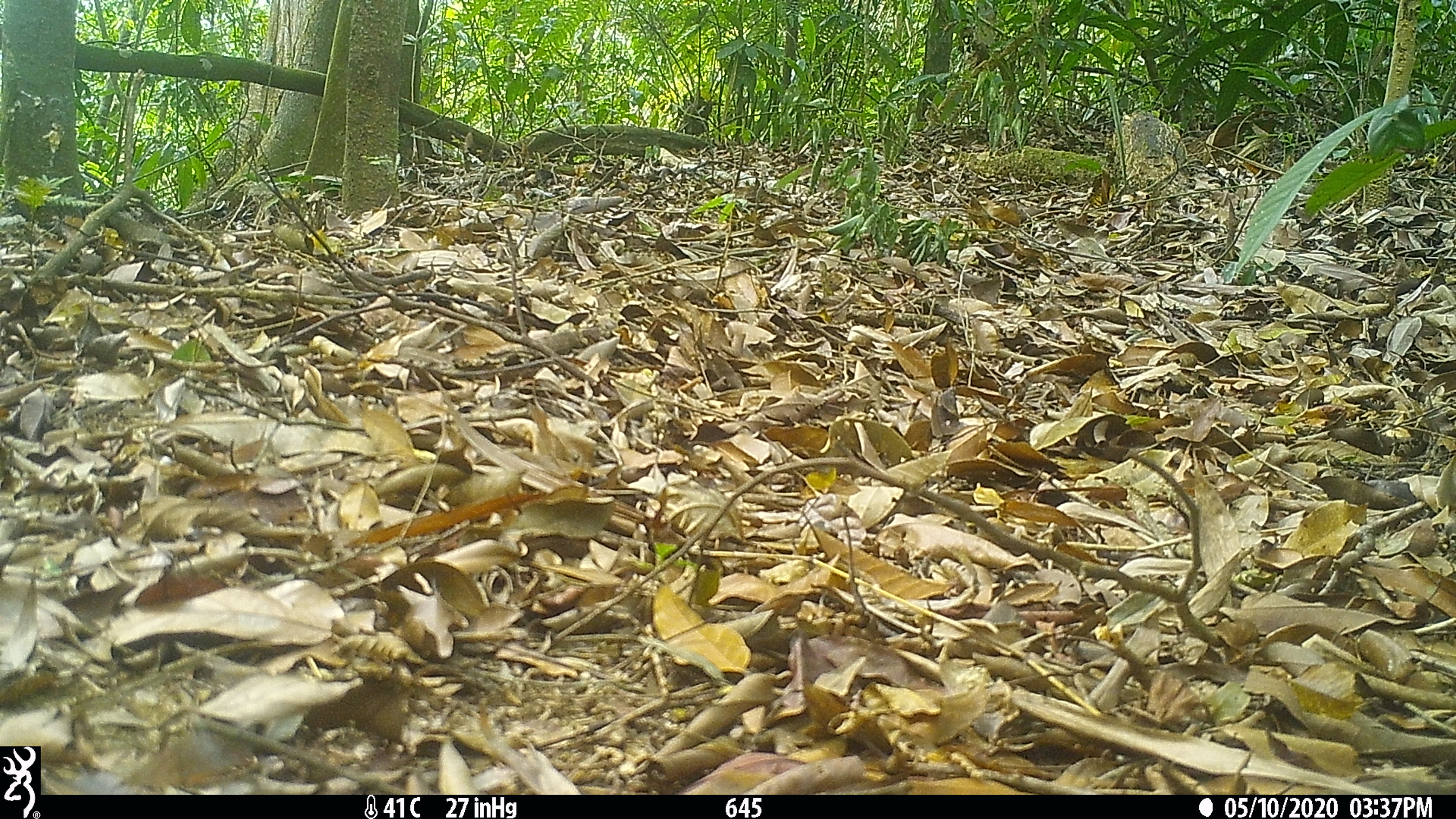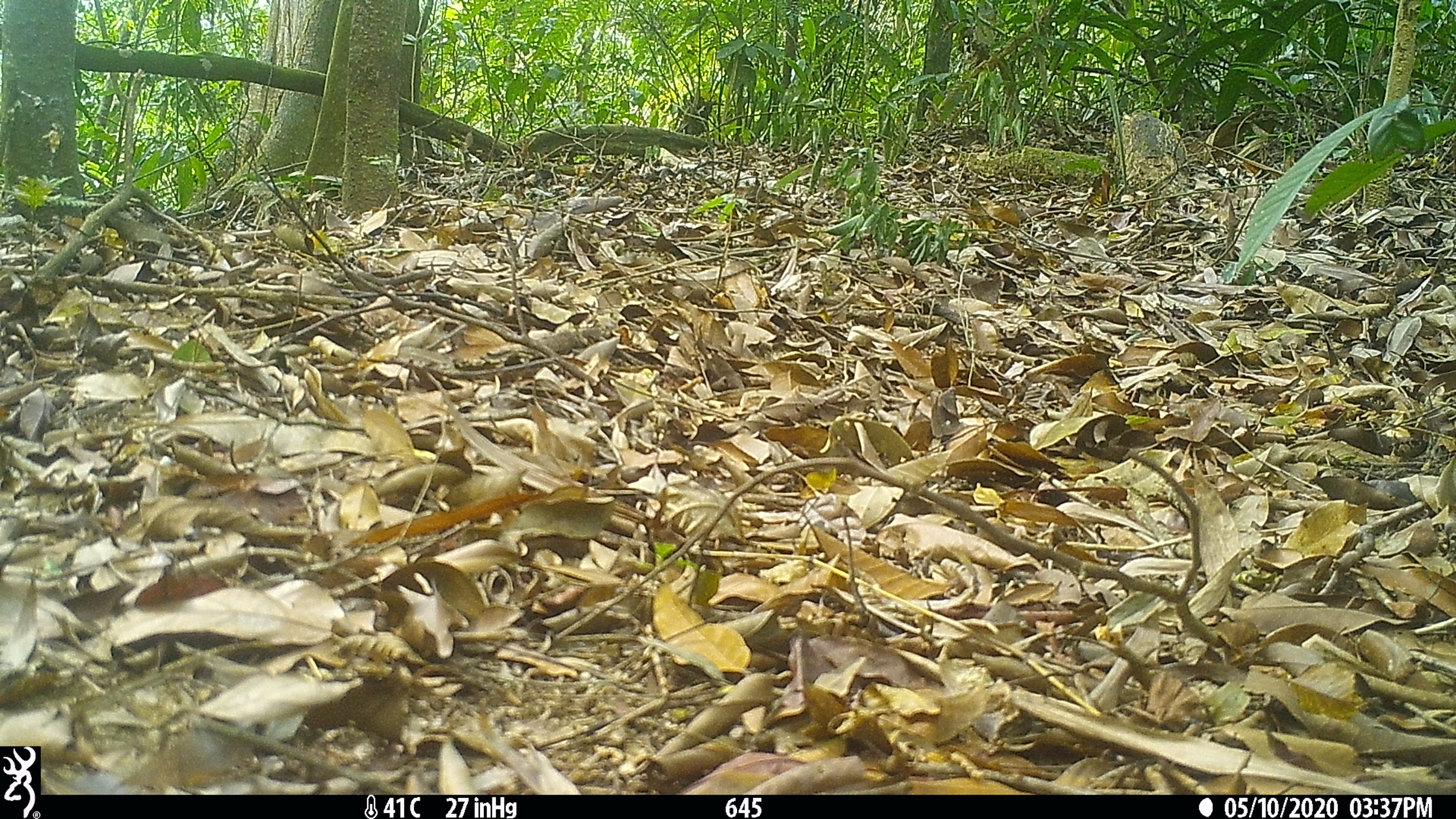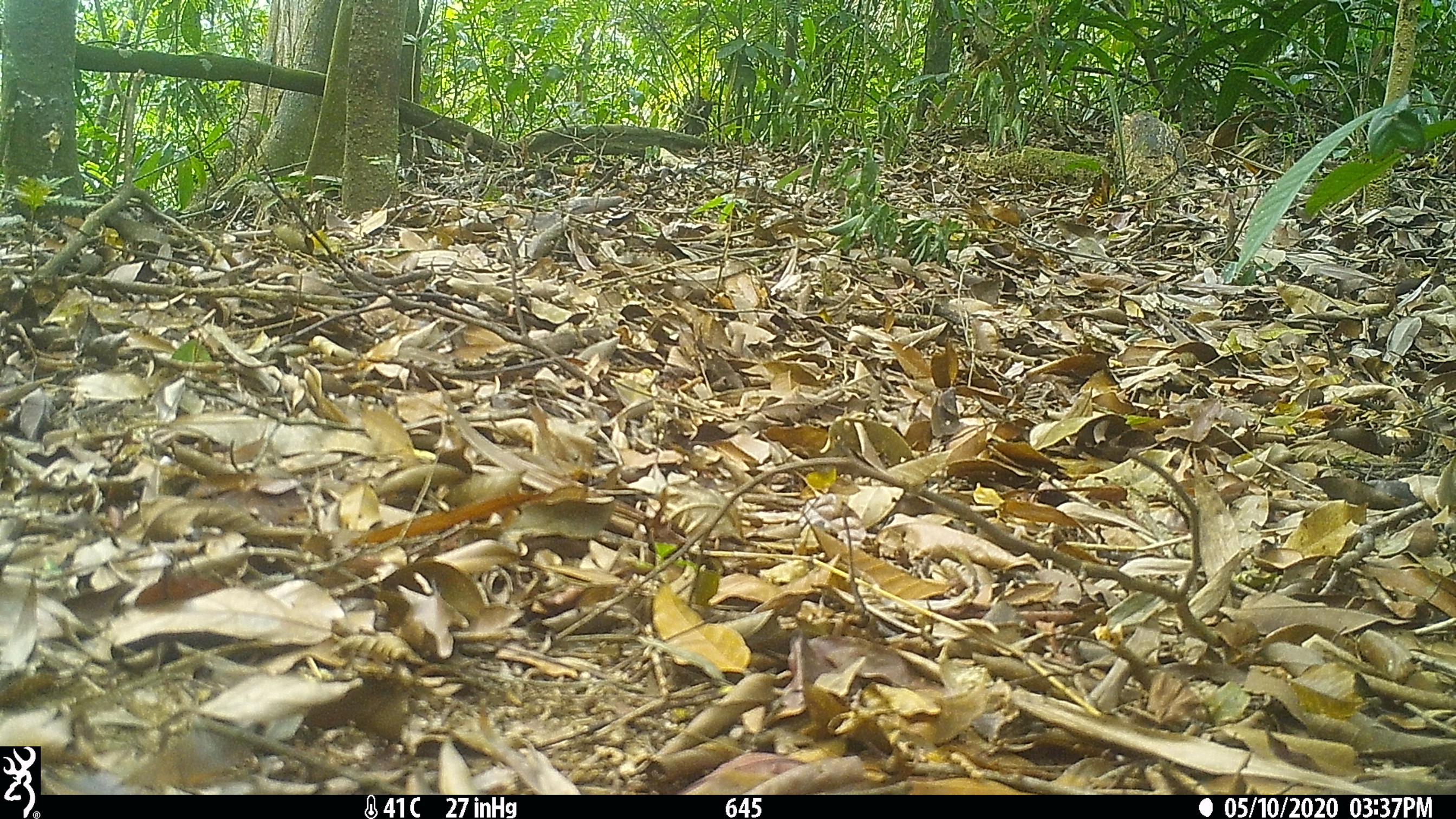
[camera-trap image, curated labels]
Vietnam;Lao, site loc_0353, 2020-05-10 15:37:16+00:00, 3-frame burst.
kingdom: Animalia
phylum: Chordata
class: Aves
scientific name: Aves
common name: bird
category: unidentified bird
Unidentified bird (bird) (Aves). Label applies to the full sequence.